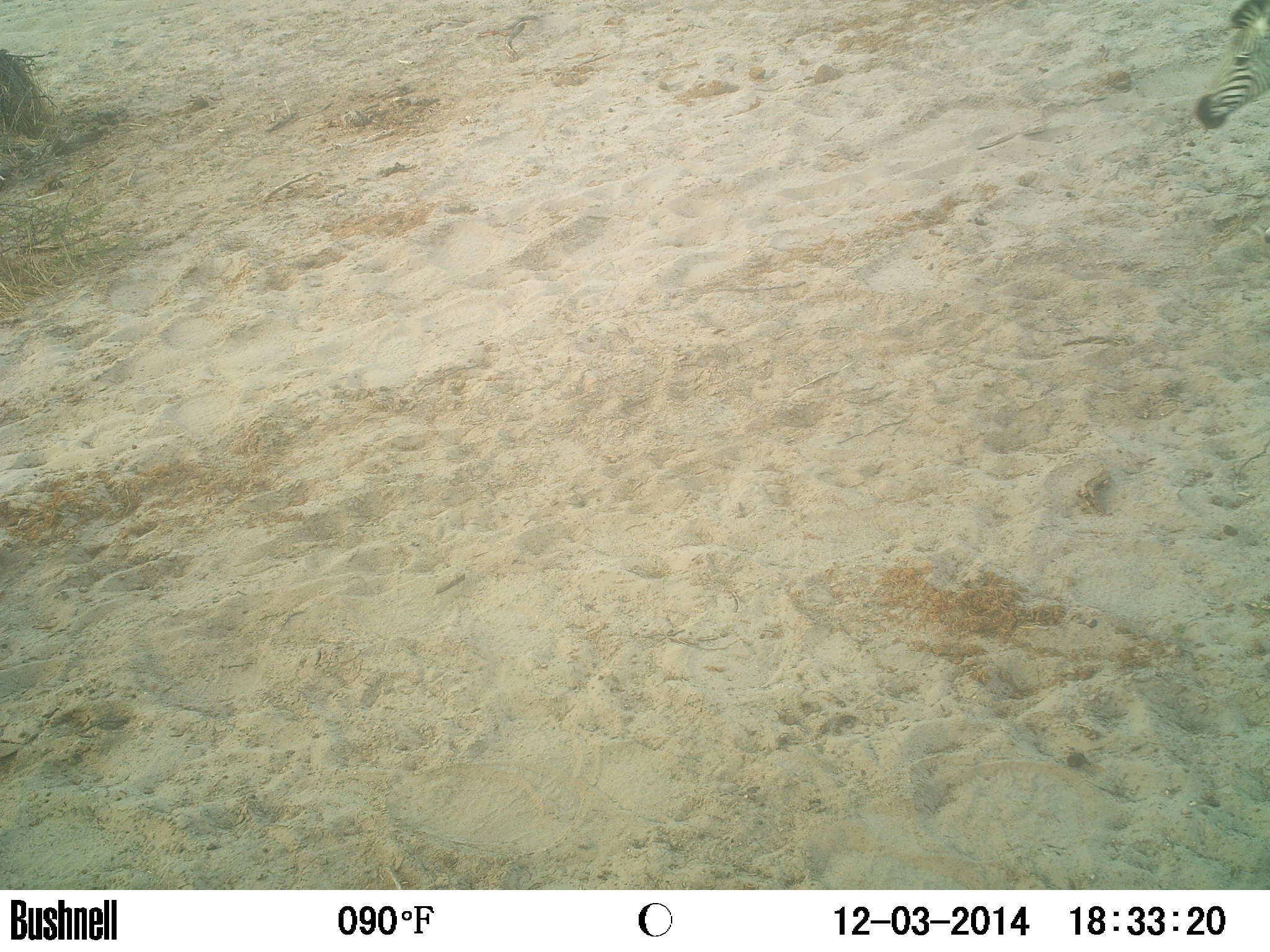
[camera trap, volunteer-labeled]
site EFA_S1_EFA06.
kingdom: Animalia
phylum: Chordata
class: Mammalia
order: Perissodactyla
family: Equidae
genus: Equus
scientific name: Equus quagga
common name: plains zebra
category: zebraplains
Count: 1.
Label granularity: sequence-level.